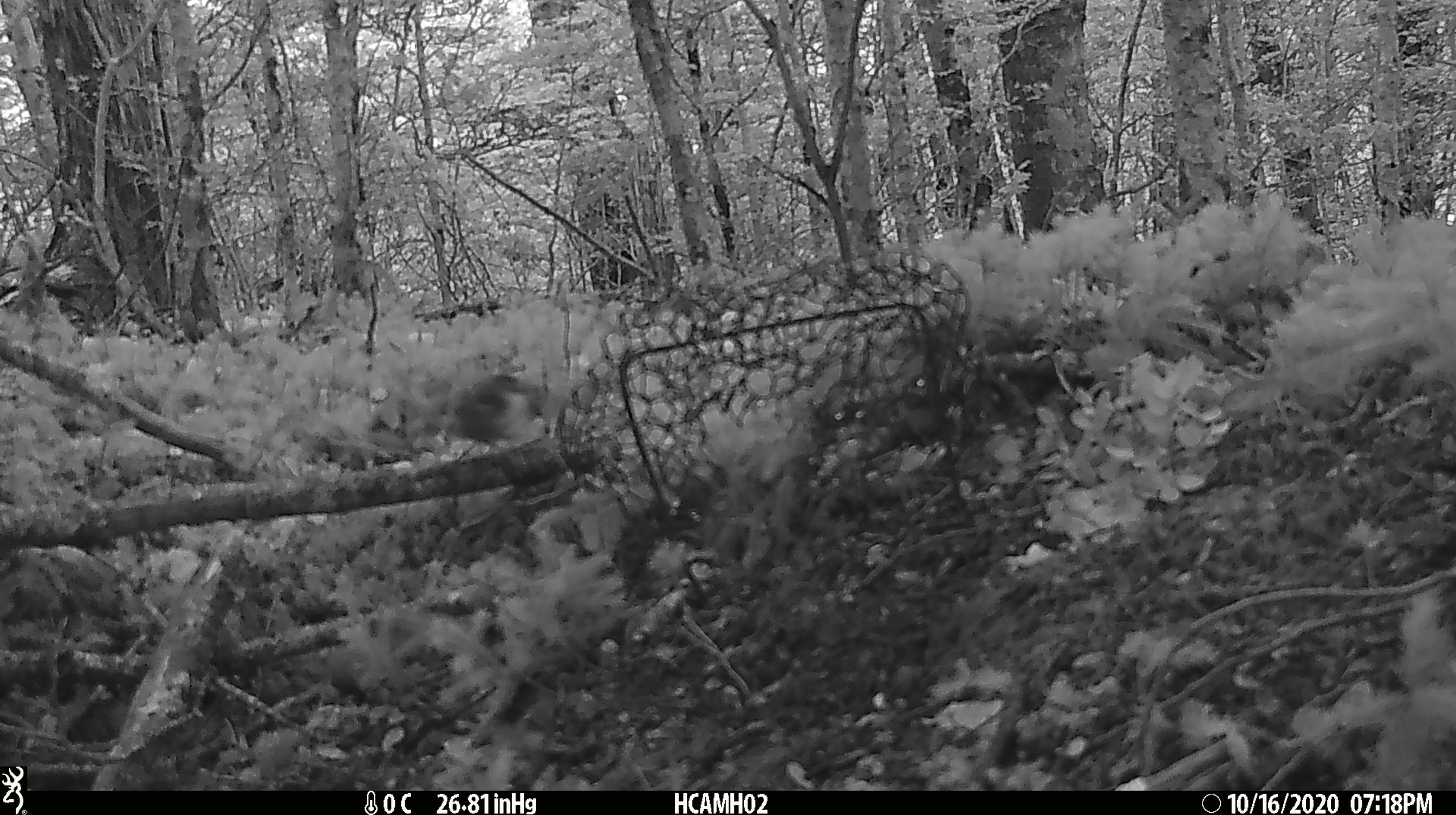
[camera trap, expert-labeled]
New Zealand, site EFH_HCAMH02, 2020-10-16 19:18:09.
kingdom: Animalia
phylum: Chordata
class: Aves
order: Passeriformes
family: Acanthisittidae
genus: Acanthisitta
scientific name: Acanthisitta chloris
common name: rifleman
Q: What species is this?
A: Rifleman (Acanthisitta chloris).